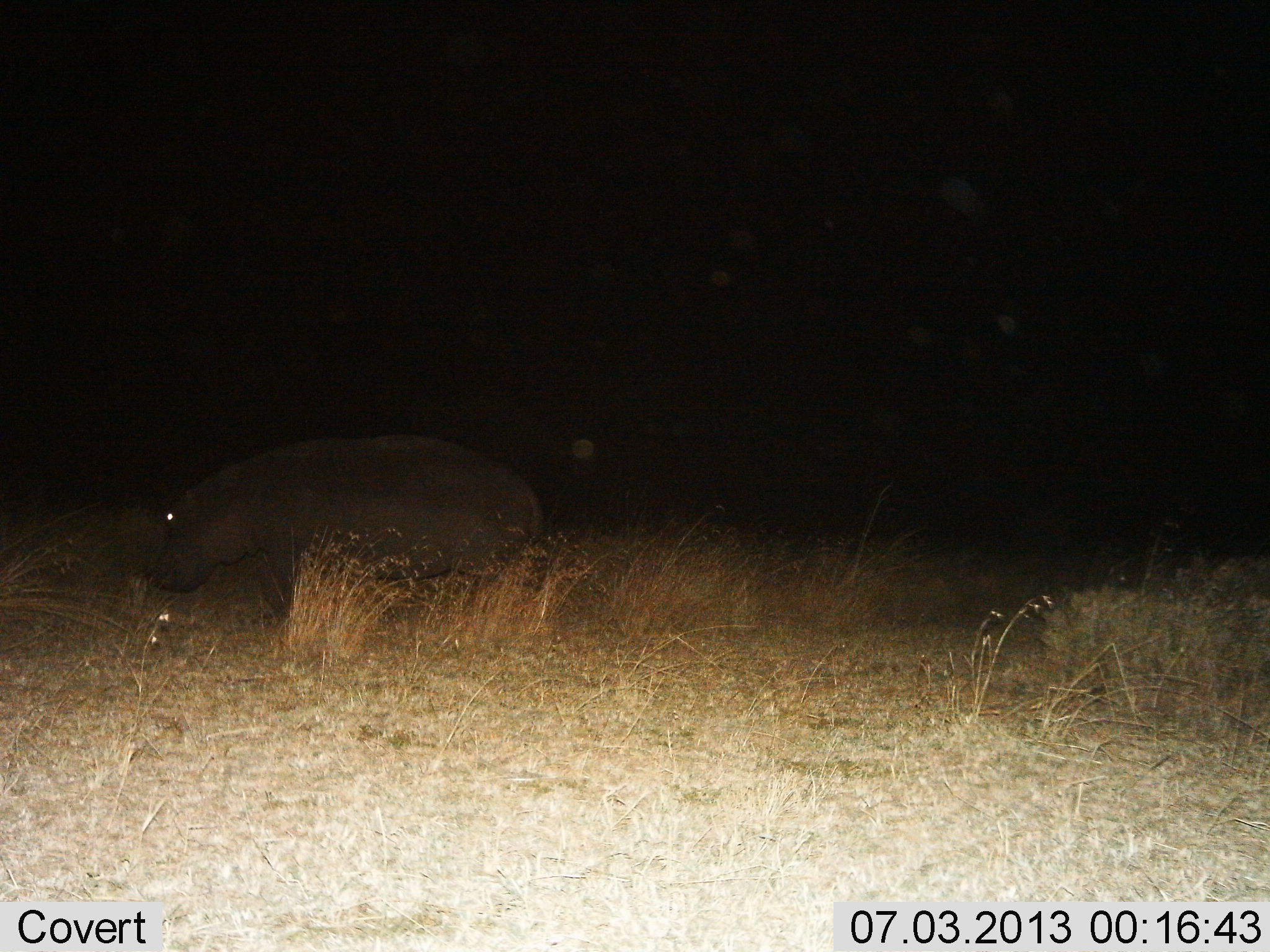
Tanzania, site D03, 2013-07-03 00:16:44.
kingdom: Animalia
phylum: Chordata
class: Mammalia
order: Artiodactyla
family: Hippopotamidae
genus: Hippopotamus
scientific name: Hippopotamus amphibius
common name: hippopotamus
Hippopotamus (Hippopotamus amphibius), count 1. Behavior (volunteer vote fractions): standing 60%, resting 0%, moving 30%, interacting 0%. Young present (vote fraction): 0%. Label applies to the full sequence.